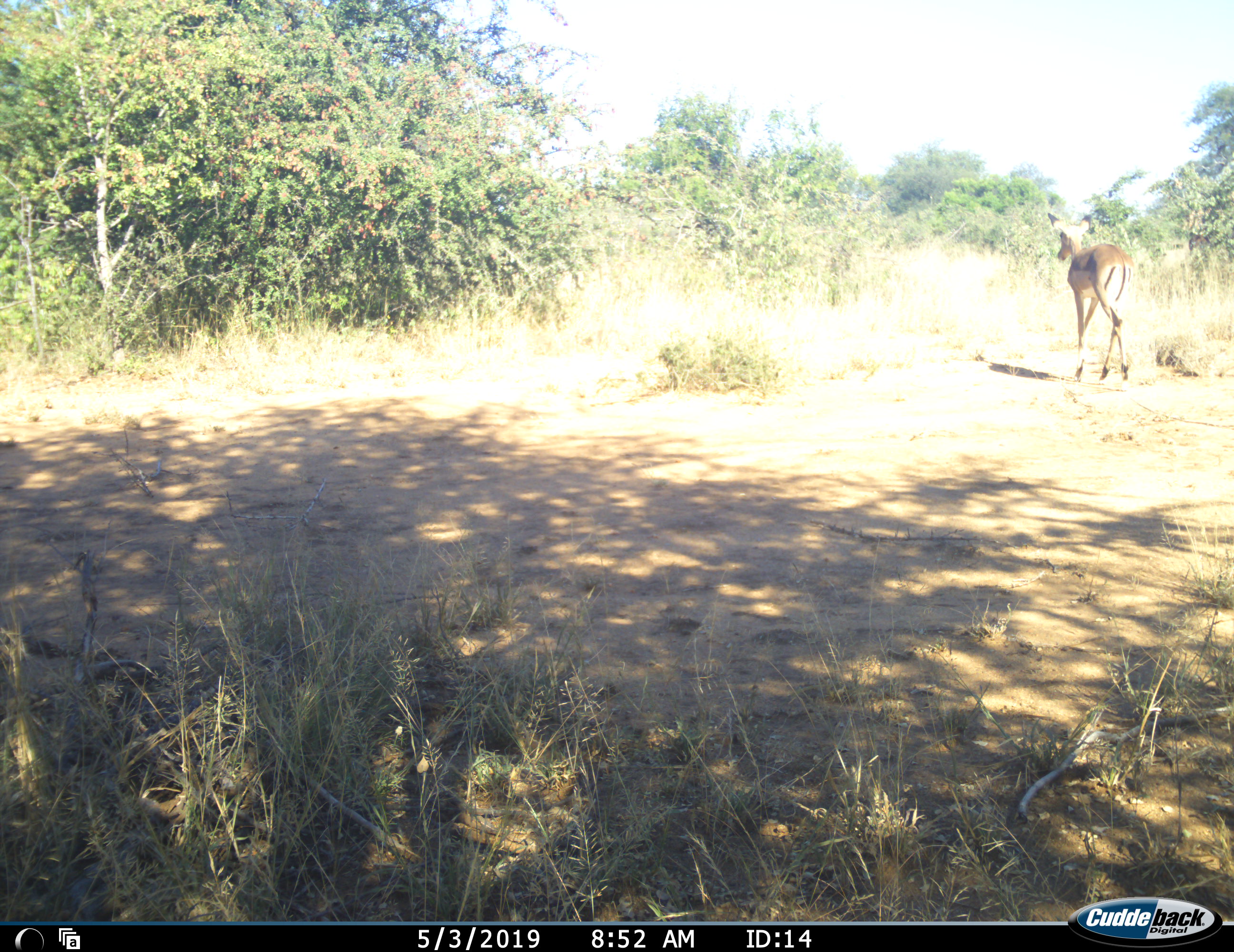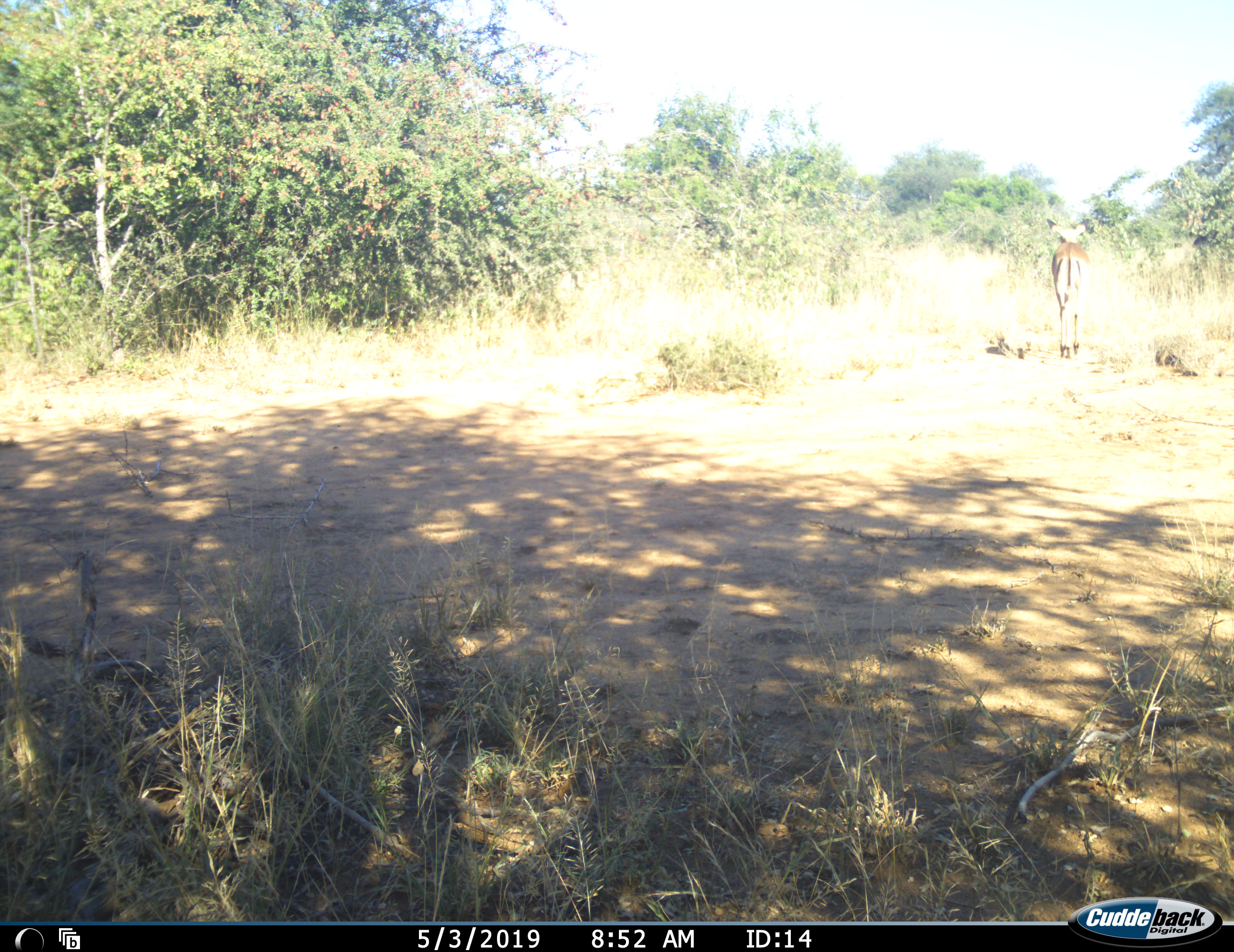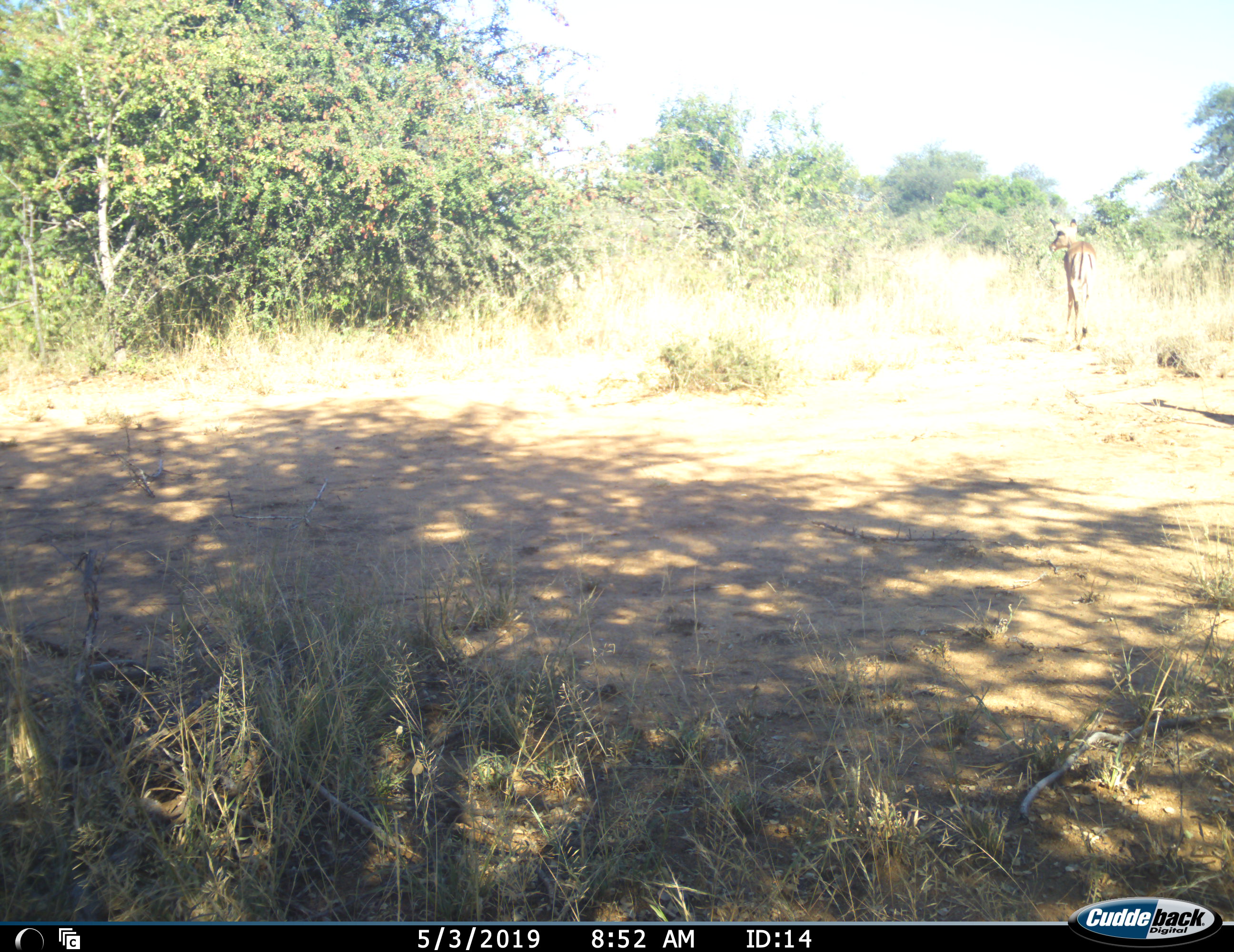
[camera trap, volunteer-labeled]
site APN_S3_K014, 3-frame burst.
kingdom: Animalia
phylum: Chordata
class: Mammalia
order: Artiodactyla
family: Bovidae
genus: Aepyceros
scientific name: Aepyceros melampus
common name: impala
Impala (Aepyceros melampus), count 1. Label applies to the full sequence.